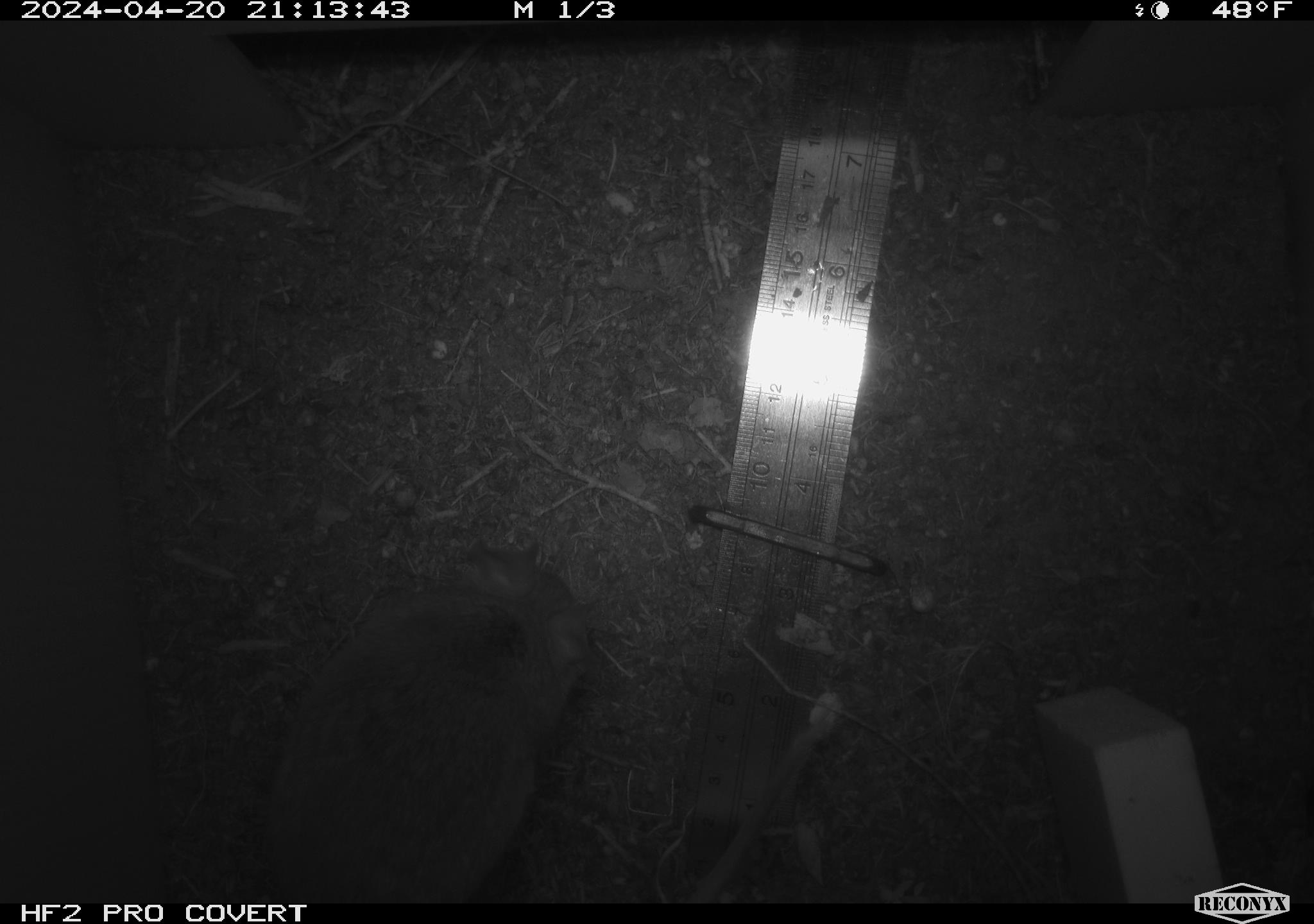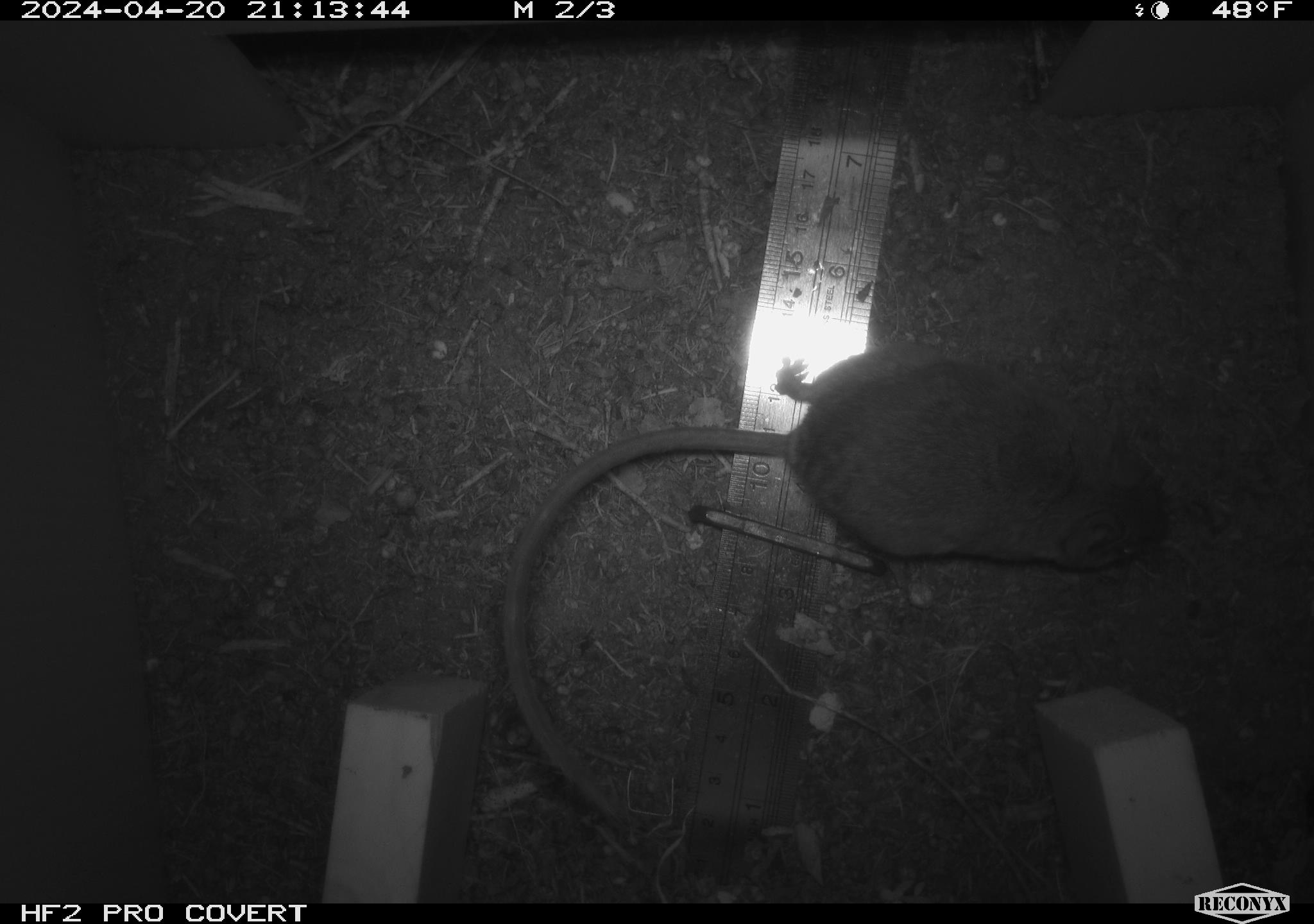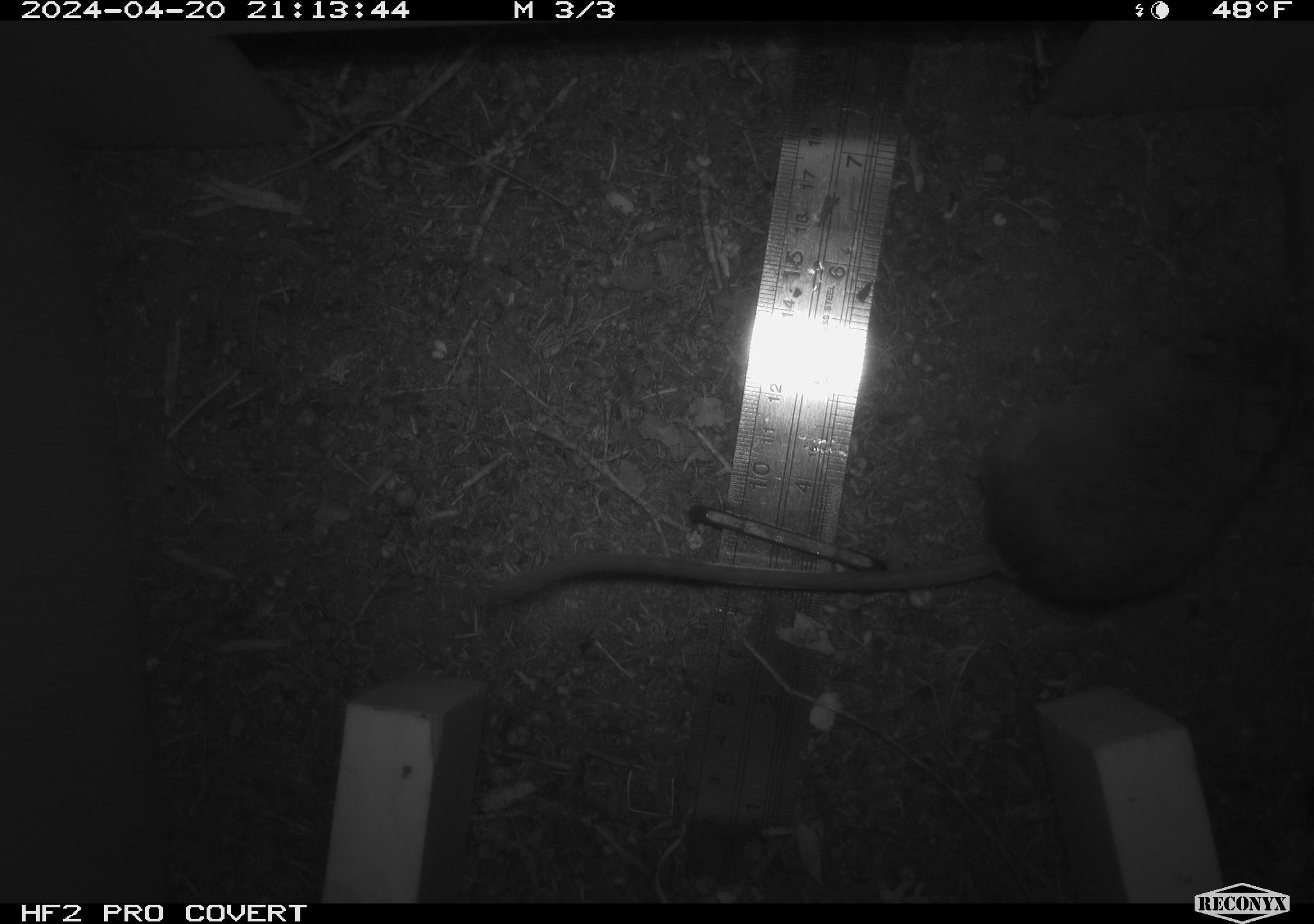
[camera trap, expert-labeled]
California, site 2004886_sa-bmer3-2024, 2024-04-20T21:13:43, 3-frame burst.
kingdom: Animalia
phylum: Chordata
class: Mammalia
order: Rodentia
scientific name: Rodentia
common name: mouse species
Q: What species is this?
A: Mouse species (Rodentia).